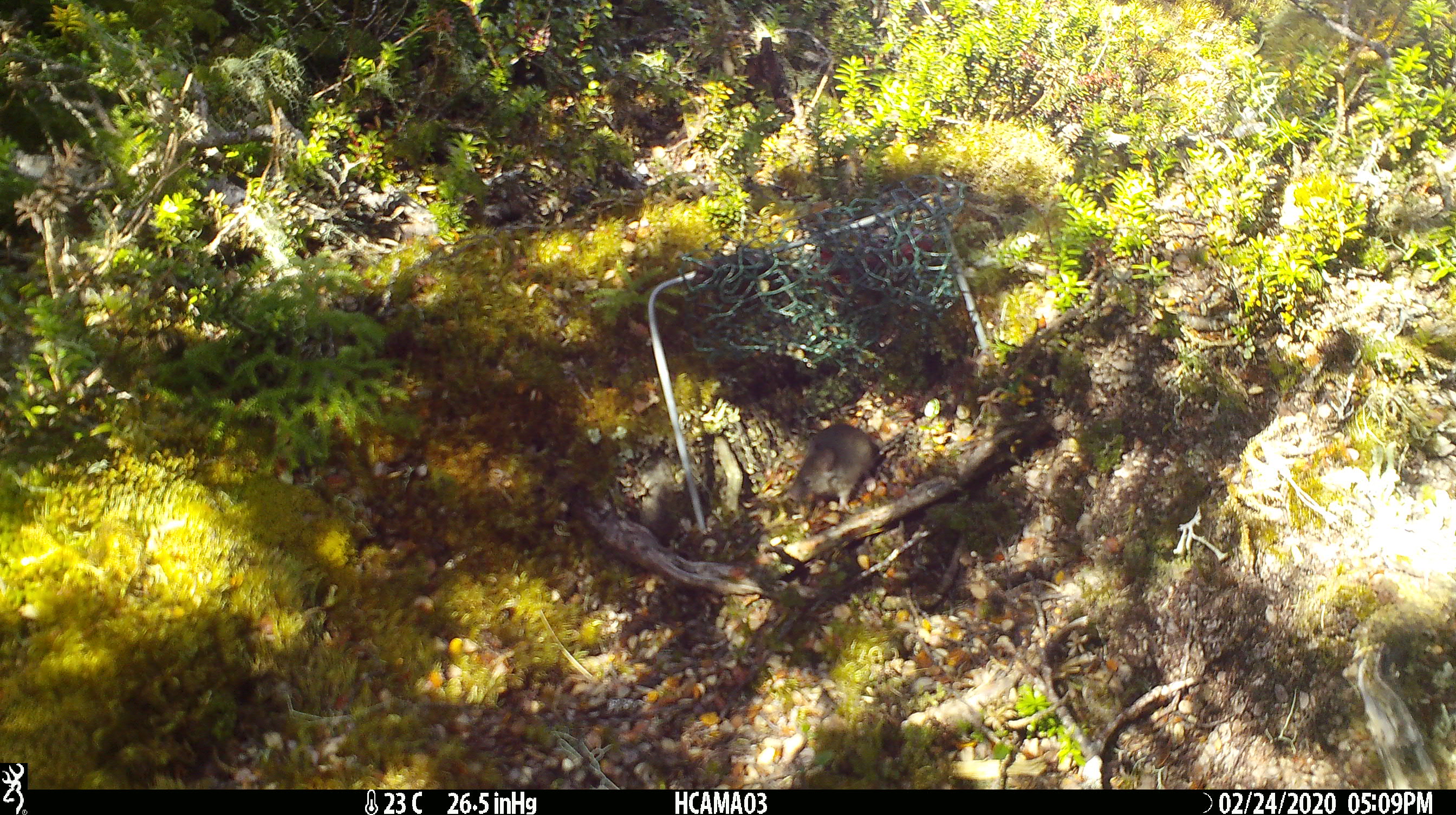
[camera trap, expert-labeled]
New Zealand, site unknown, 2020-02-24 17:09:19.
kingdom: Animalia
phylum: Chordata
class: Mammalia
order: Rodentia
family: Muridae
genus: Mus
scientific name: Mus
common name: mouse